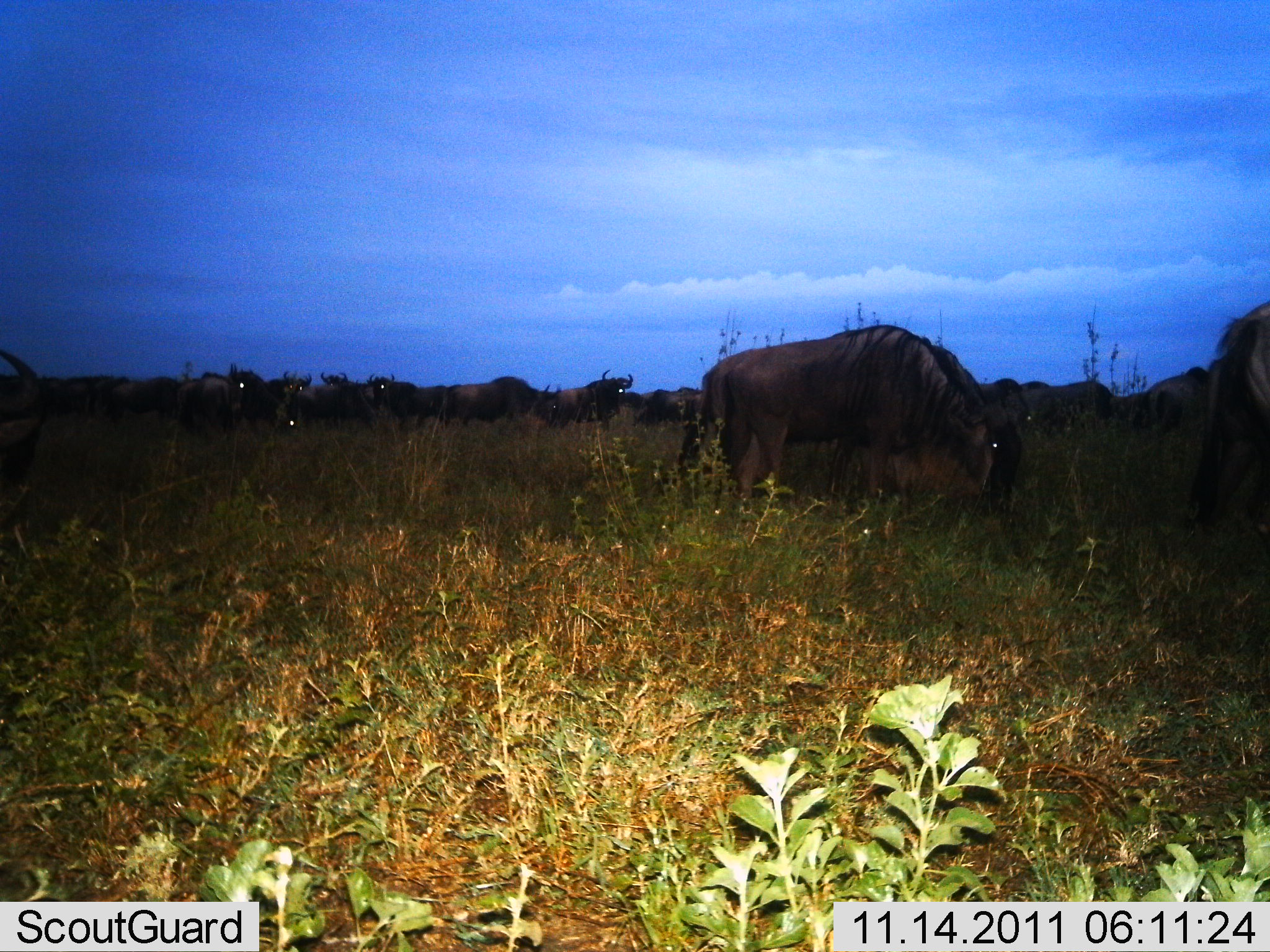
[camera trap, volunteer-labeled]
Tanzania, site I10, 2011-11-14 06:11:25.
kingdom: Animalia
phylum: Chordata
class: Mammalia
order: Artiodactyla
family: Bovidae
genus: Connochaetes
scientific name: Connochaetes taurinus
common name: blue wildebeest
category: wildebeest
Wildebeest (blue wildebeest) (Connochaetes taurinus), count 11-50. Behavior (volunteer vote fractions): standing 62%, resting 15%, moving 38%, interacting 0%. Young present (vote fraction): 0%. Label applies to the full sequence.